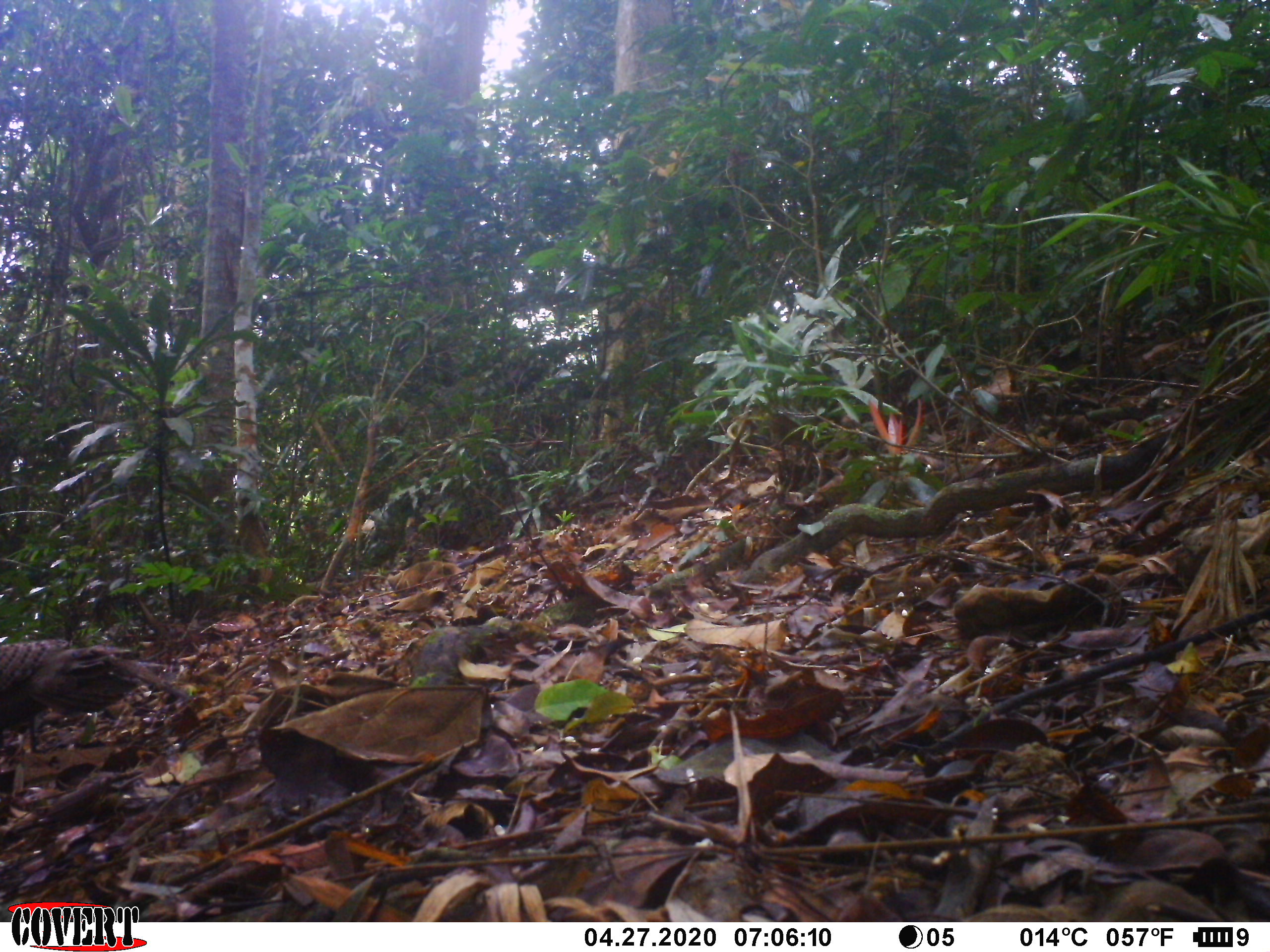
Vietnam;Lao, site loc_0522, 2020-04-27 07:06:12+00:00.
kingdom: Animalia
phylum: Chordata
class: Aves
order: Galliformes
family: Phasianidae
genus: Polyplectron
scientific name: Polyplectron bicalcaratum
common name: gray peacock-pheasant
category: grey peacock pheasant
Grey peacock pheasant (gray peacock-pheasant) (Polyplectron bicalcaratum). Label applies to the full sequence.